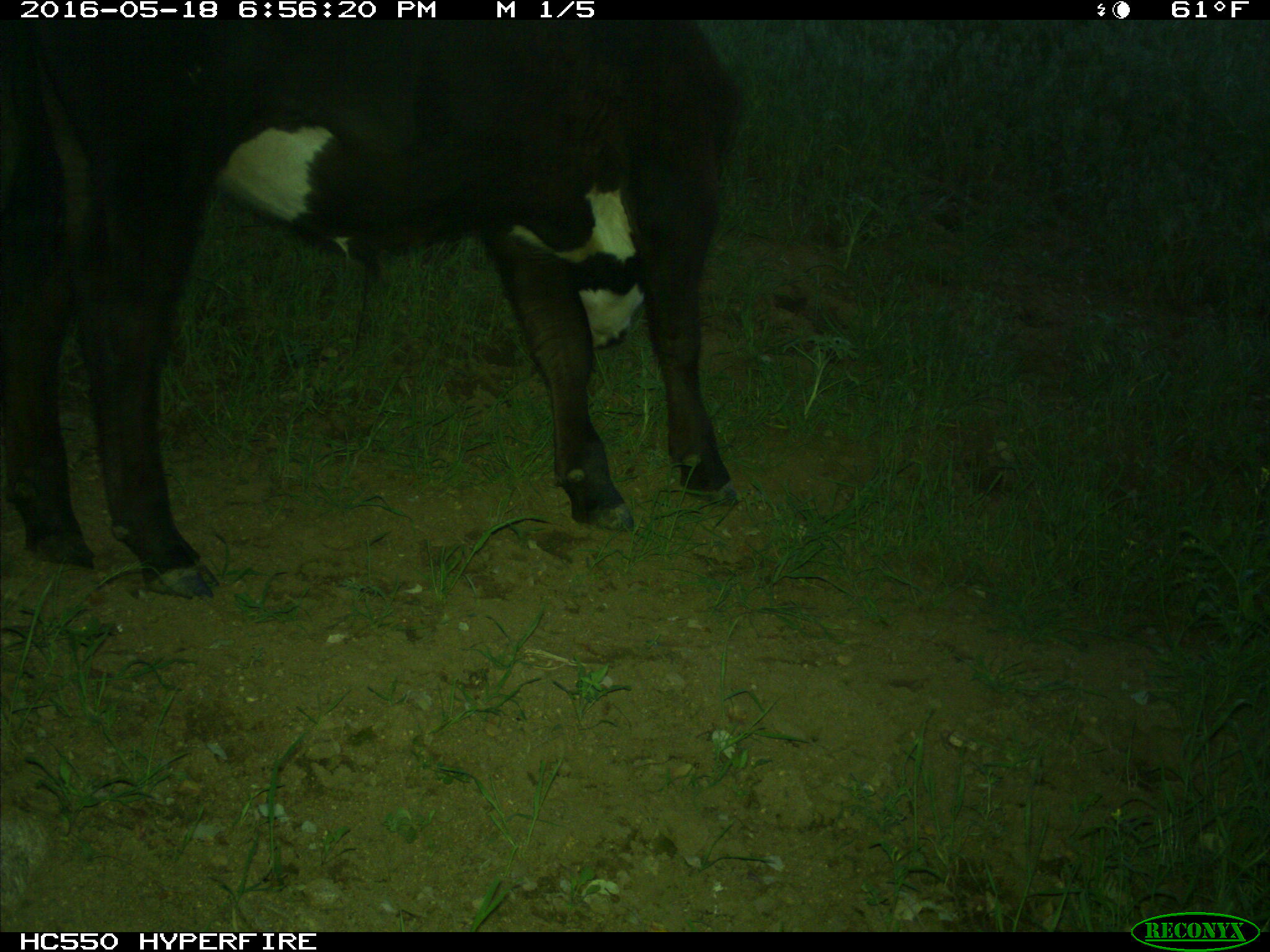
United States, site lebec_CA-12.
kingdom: Animalia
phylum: Chordata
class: Mammalia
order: Artiodactyla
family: Bovidae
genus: Bos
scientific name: Bos taurus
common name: domestic cow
Bos taurus (domestic cow).